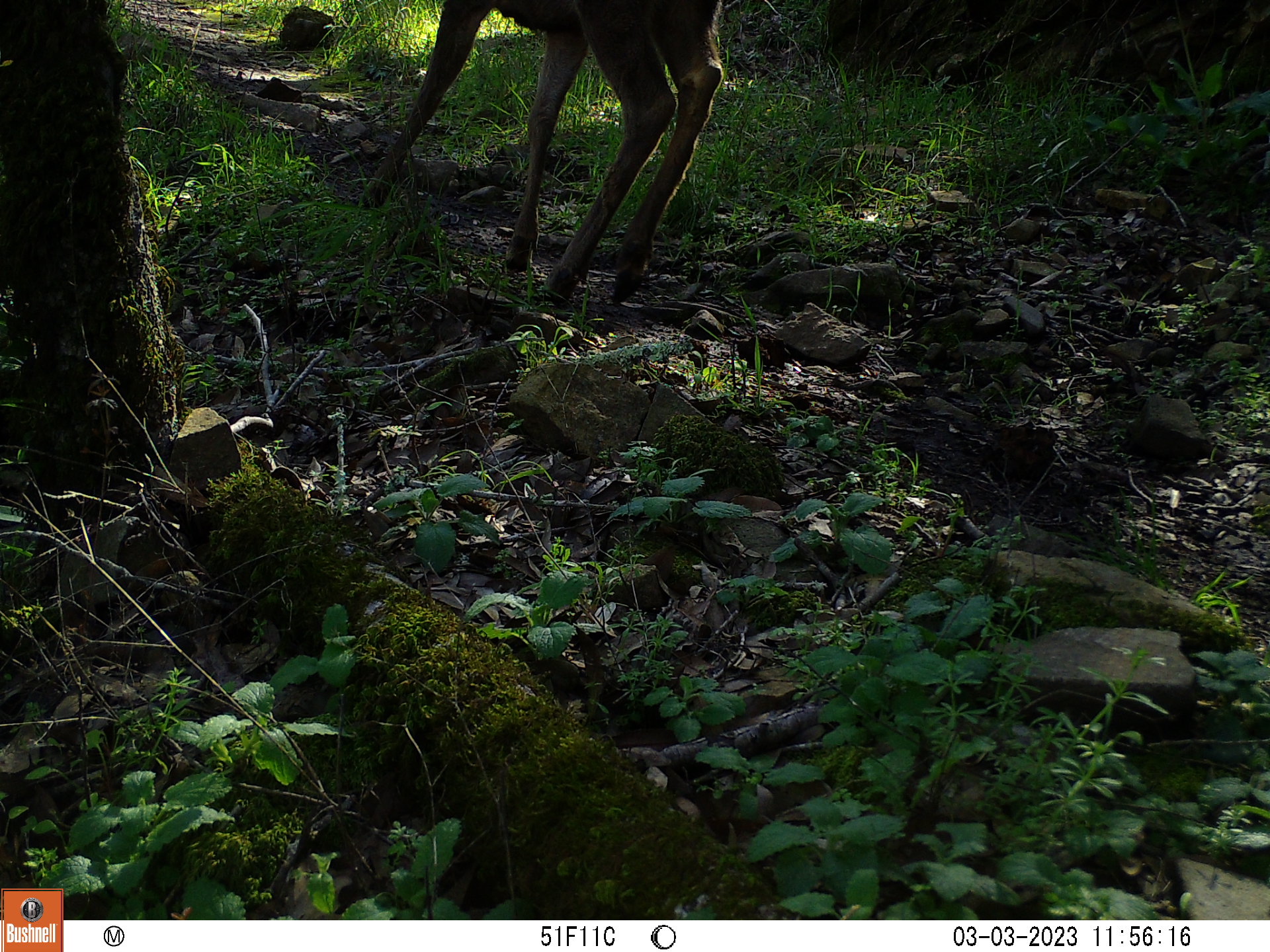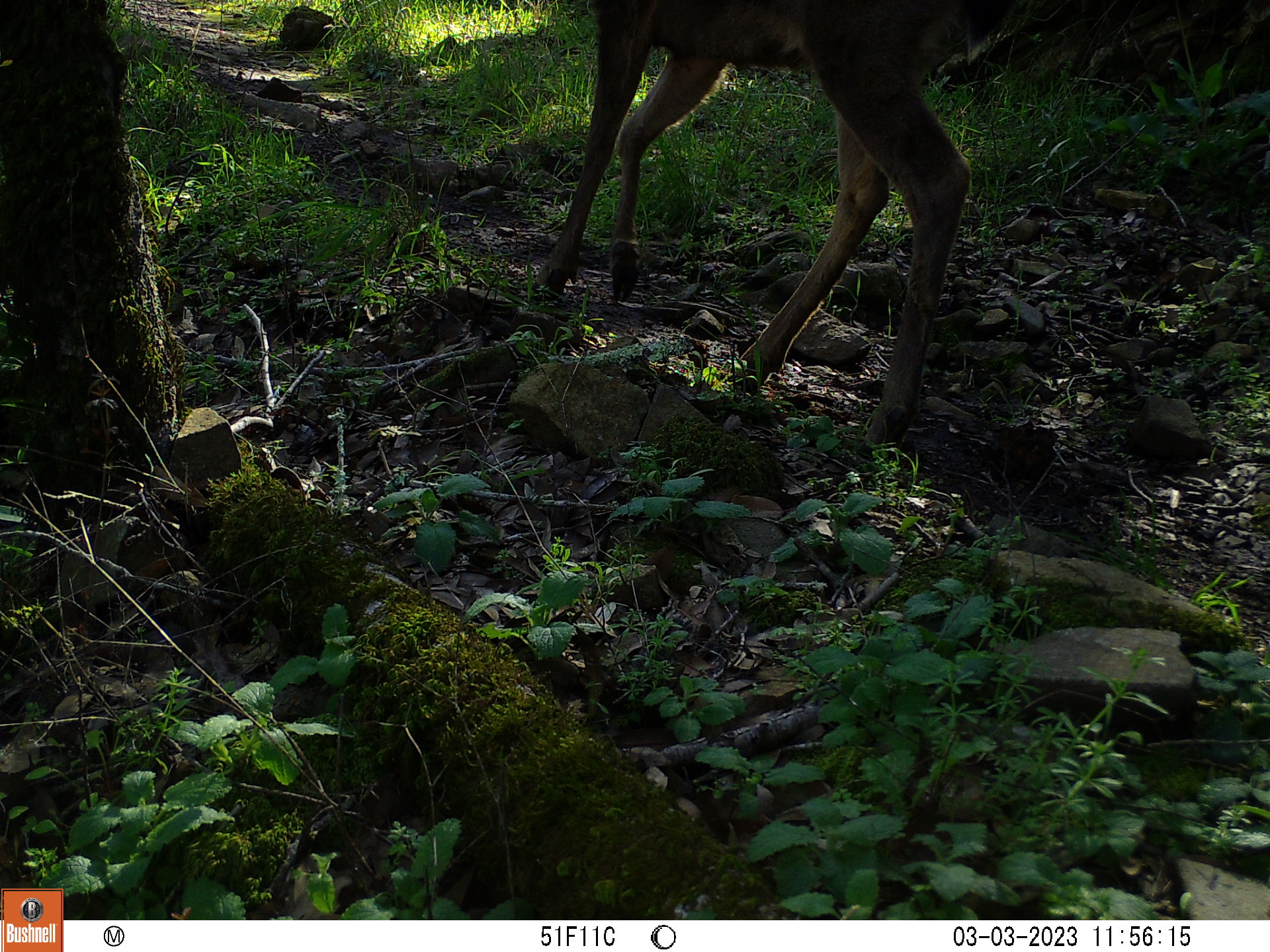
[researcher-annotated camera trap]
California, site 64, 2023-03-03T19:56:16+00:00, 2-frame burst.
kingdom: Animalia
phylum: Chordata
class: Mammalia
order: Artiodactyla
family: Cervidae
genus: Odocoileus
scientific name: Odocoileus hemionus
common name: mule deer